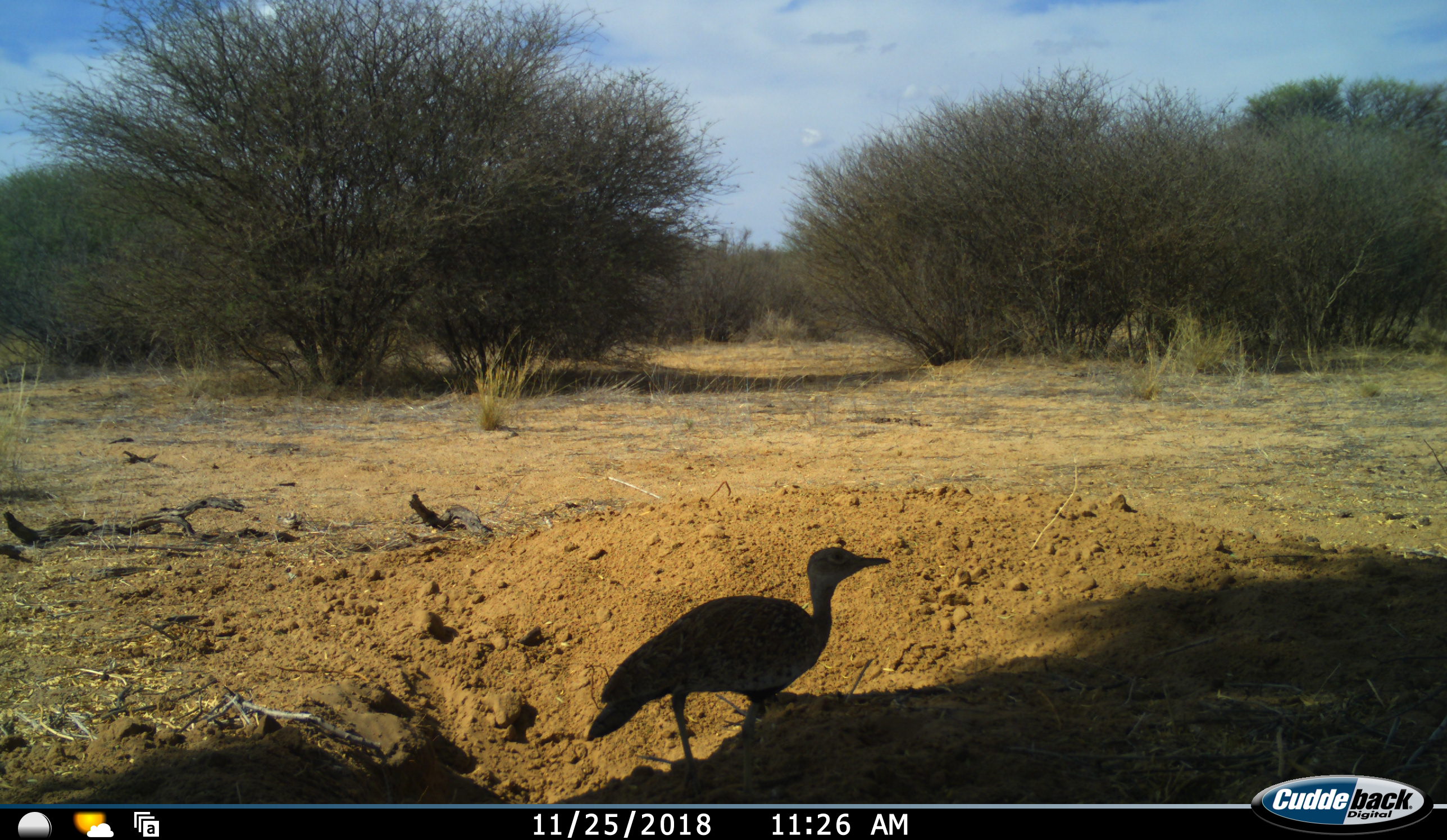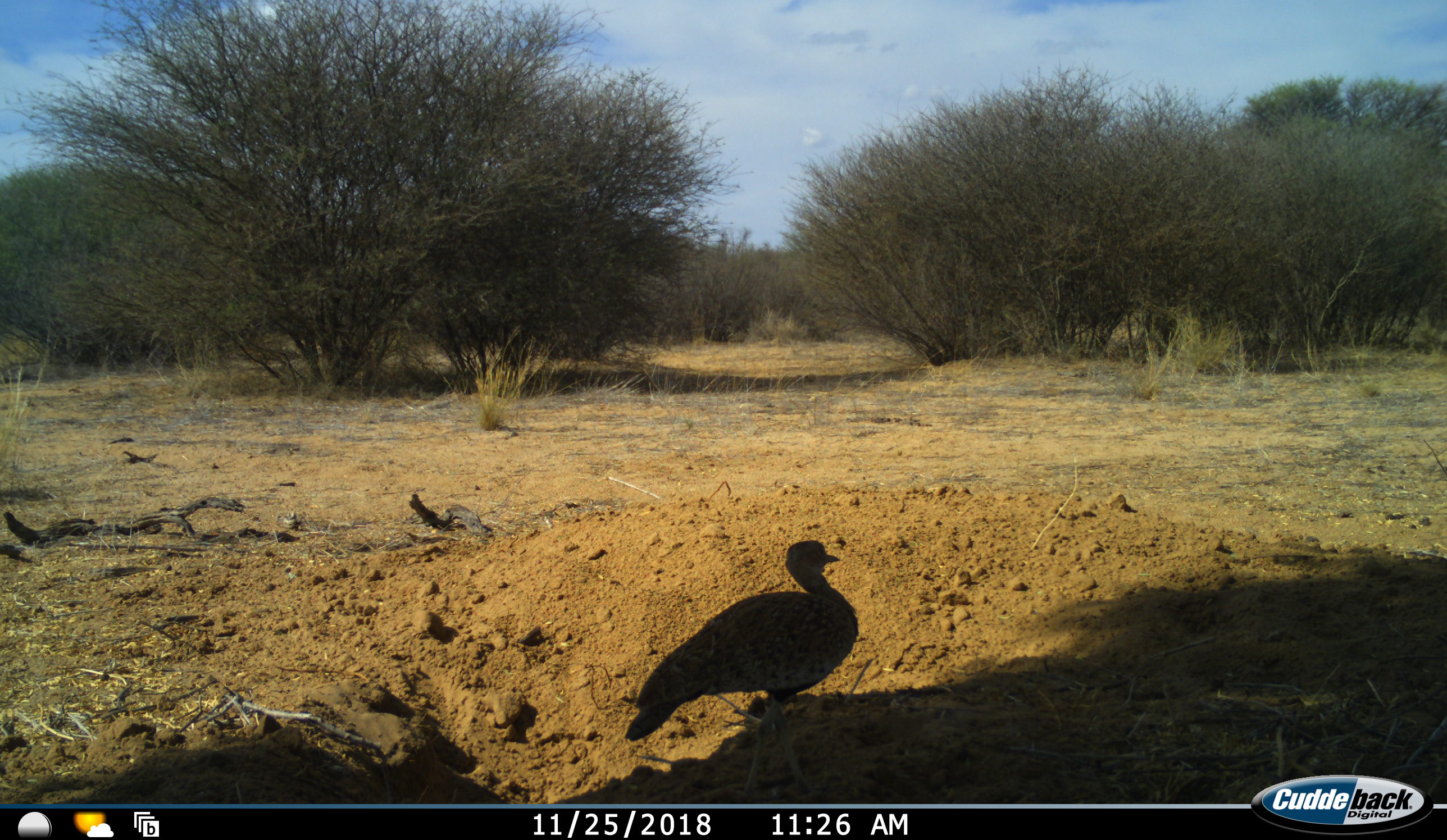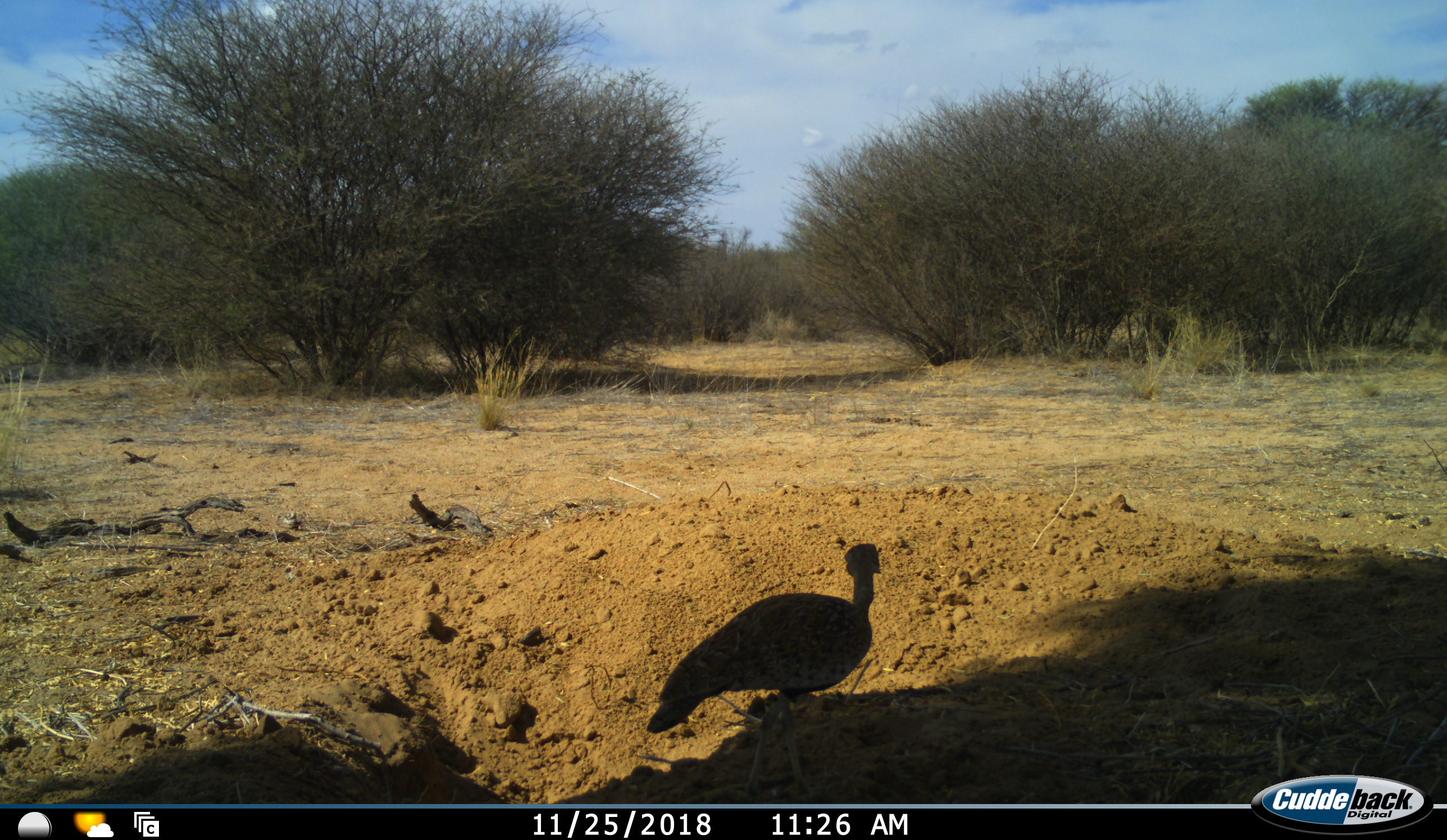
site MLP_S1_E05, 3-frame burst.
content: unidentified animal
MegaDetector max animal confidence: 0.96